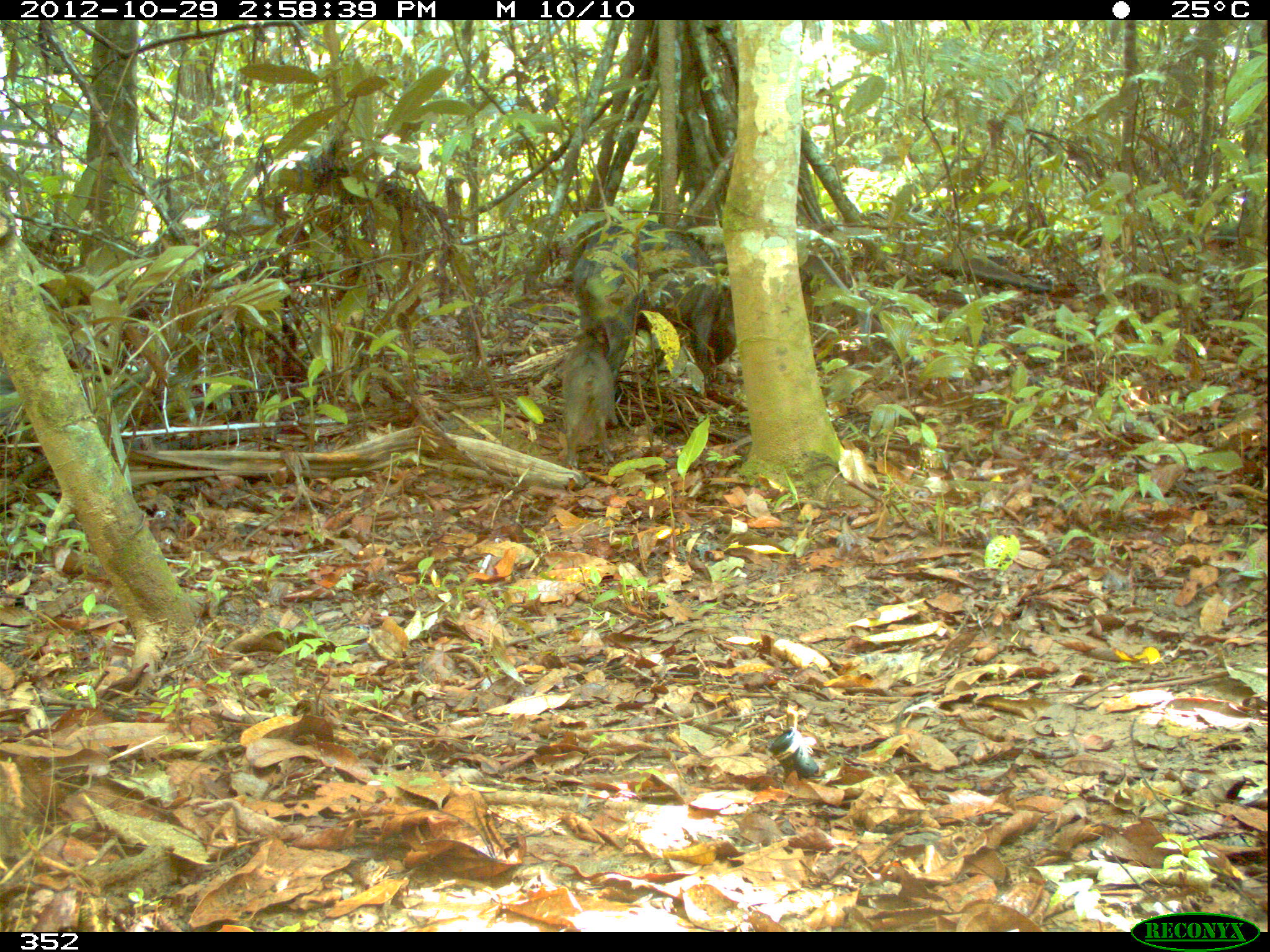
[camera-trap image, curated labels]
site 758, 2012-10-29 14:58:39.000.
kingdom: Animalia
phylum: Chordata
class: Mammalia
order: Artiodactyla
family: Tayassuidae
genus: Tayassu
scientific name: Tayassu pecari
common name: white-lipped peccary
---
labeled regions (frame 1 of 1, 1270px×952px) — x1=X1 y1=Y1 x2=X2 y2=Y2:
tayassu pecari: x1=570 y1=219 x2=736 y2=381; x1=560 y1=321 x2=617 y2=469